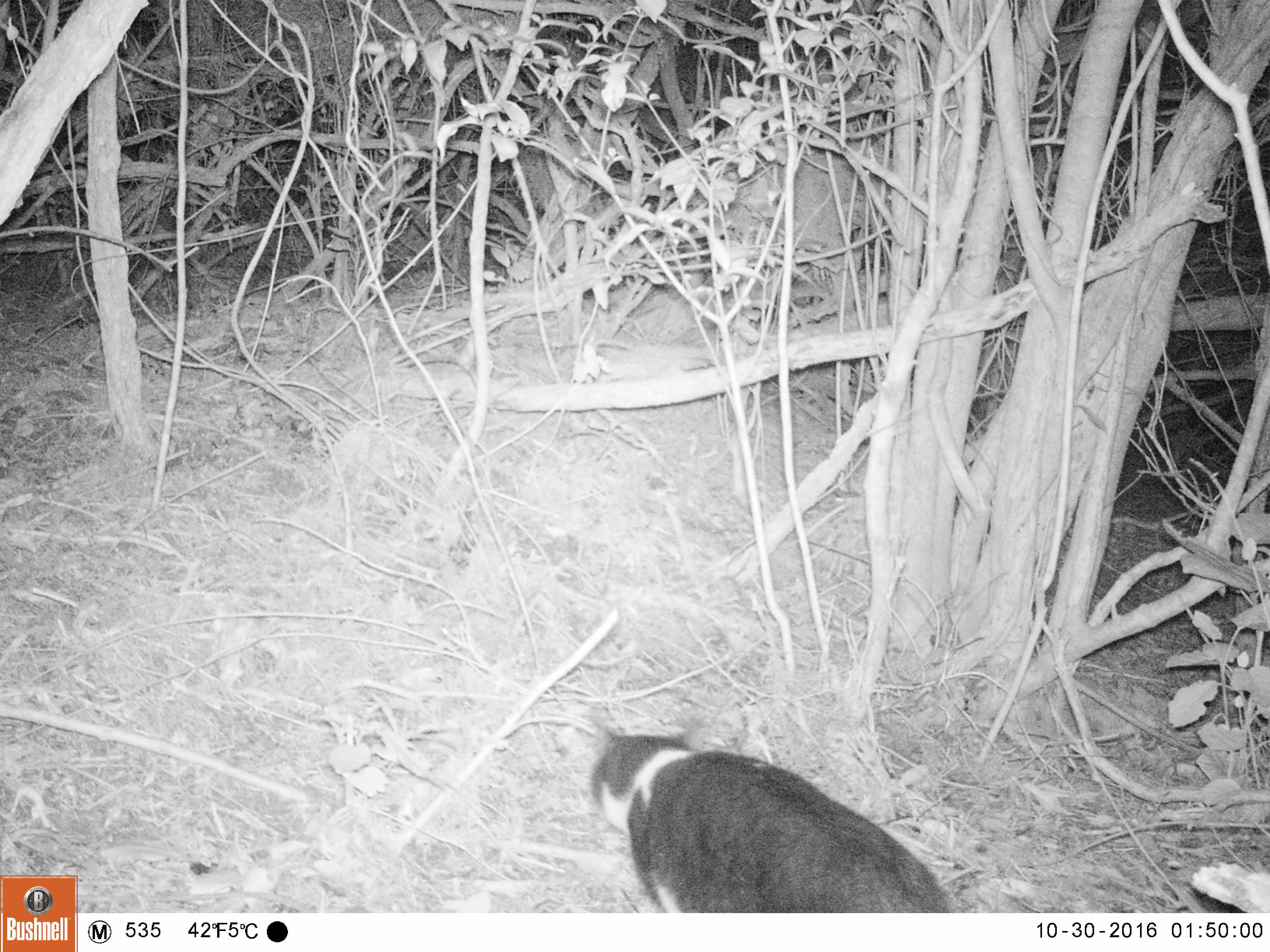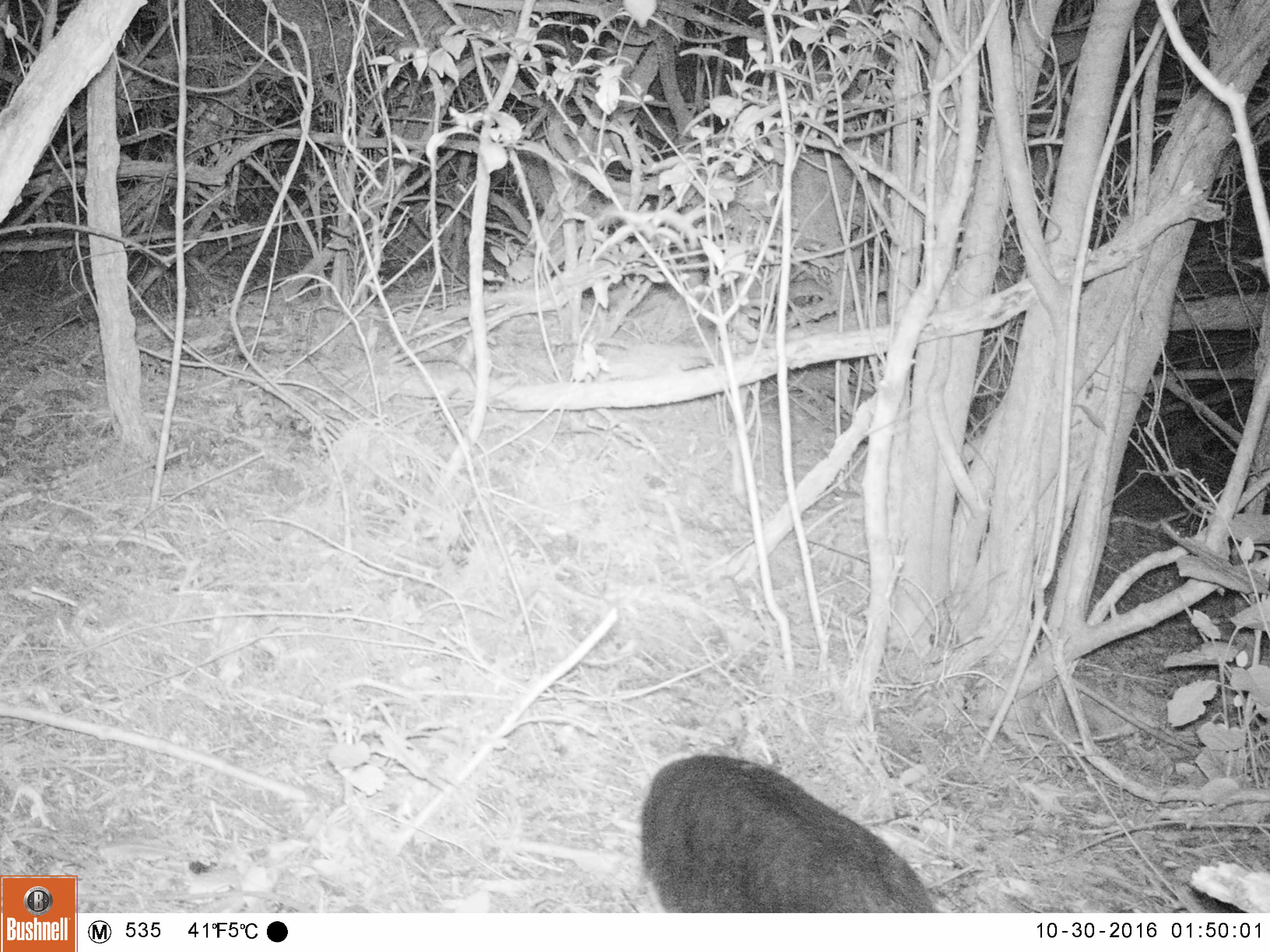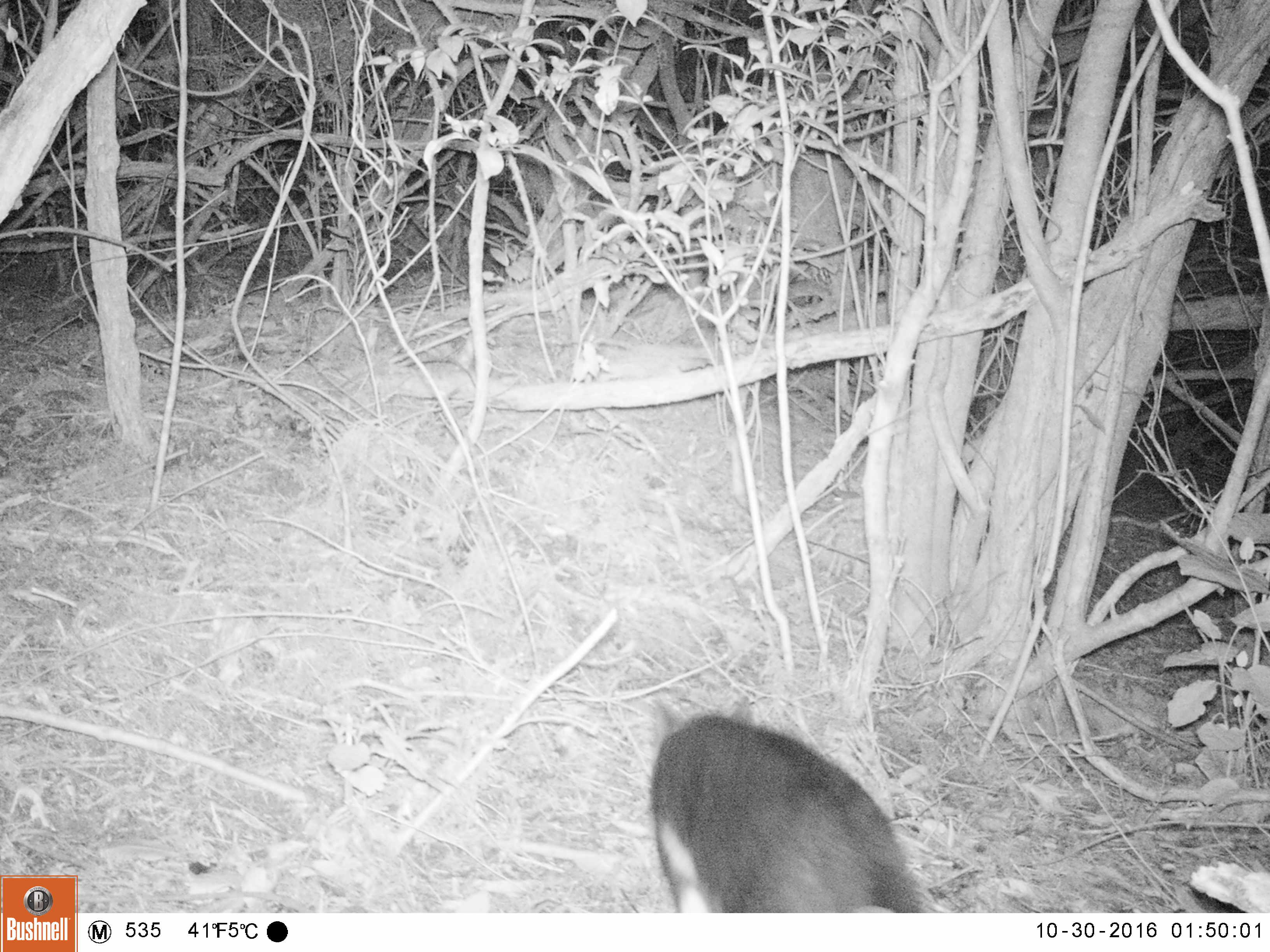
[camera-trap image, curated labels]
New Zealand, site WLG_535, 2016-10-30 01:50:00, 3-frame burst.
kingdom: Animalia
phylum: Chordata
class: Mammalia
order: Carnivora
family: Felidae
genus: Felis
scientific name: Felis catus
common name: domestic cat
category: cat